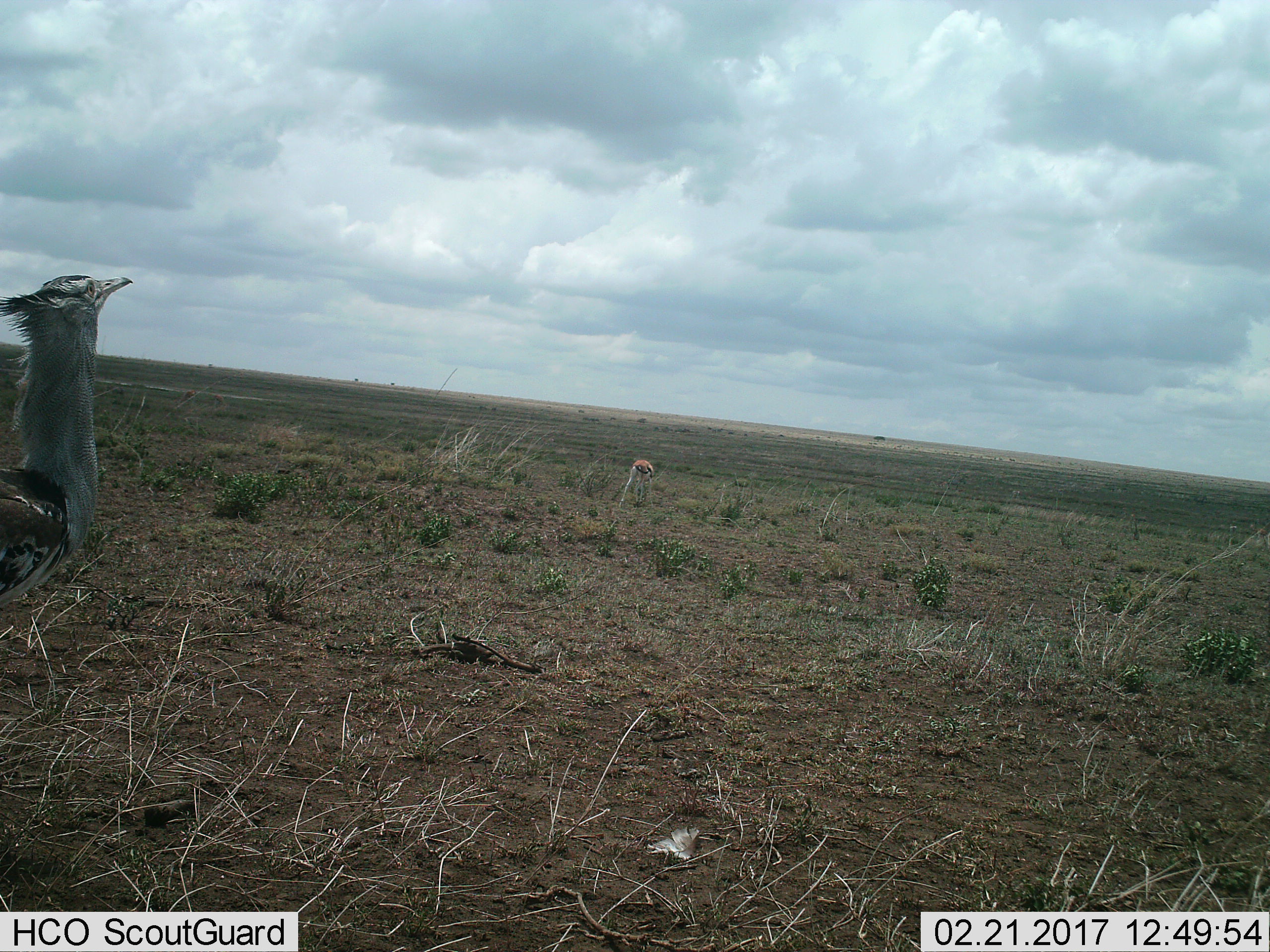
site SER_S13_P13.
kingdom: Animalia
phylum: Chordata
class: Aves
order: Otidiformes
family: Otididae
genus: Ardeotis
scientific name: Ardeotis kori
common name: kori bustard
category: bustardkori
Bustardkori (kori bustard) (Ardeotis kori), count 1. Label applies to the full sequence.